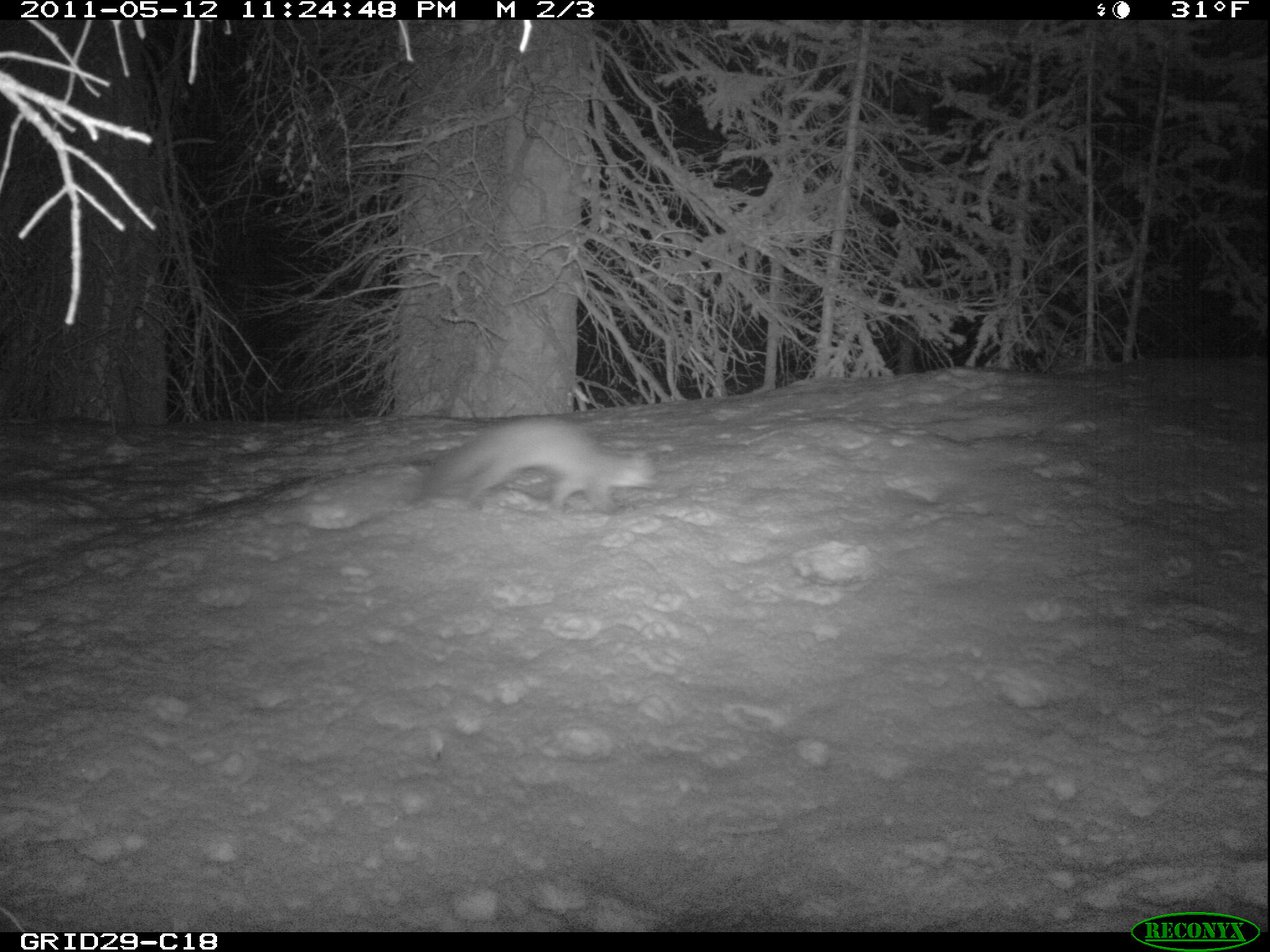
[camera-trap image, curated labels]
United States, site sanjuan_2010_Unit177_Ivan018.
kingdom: Animalia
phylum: Chordata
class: Mammalia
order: Carnivora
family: Mustelidae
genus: Martes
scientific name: Martes americana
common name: american marten